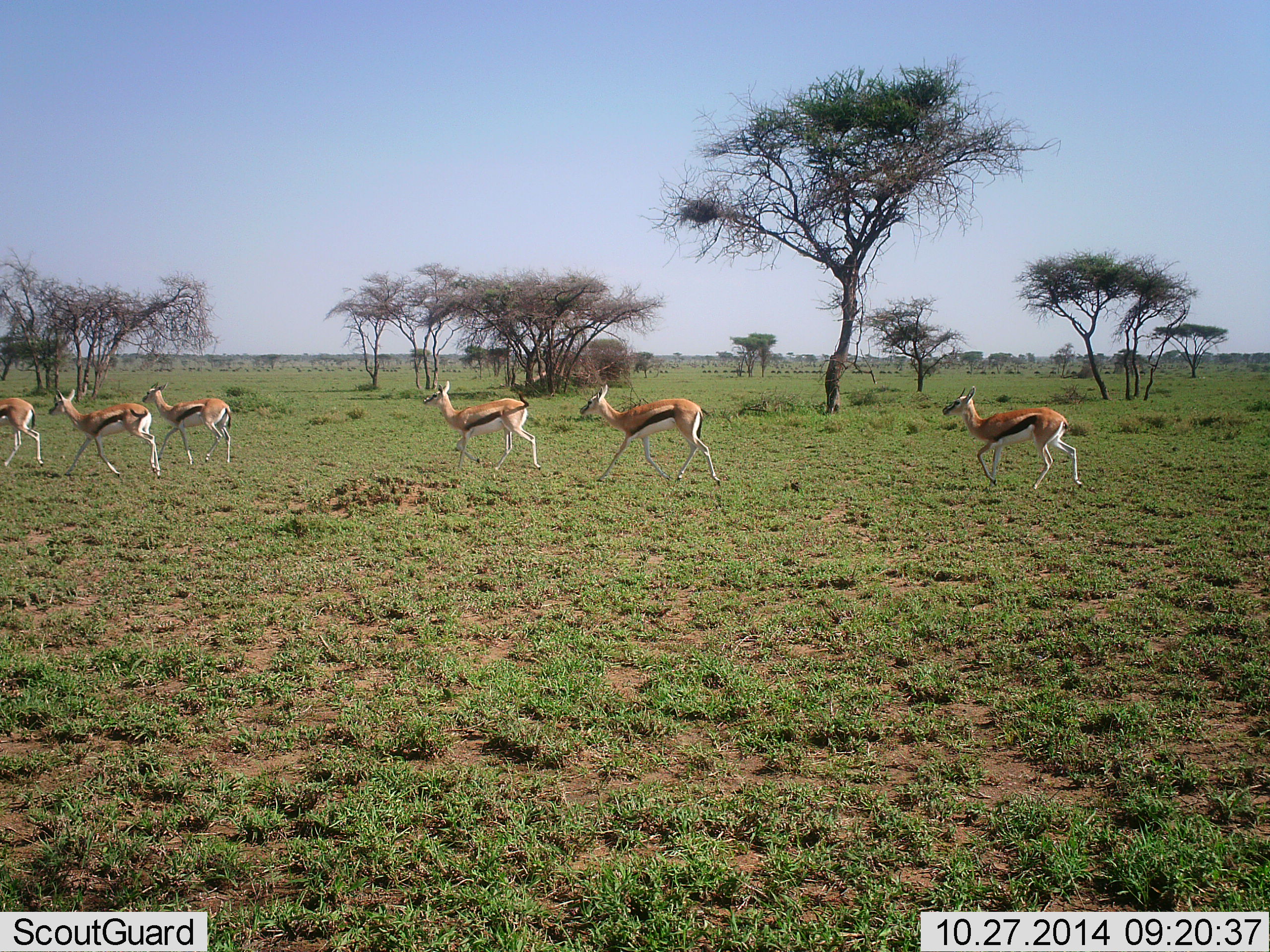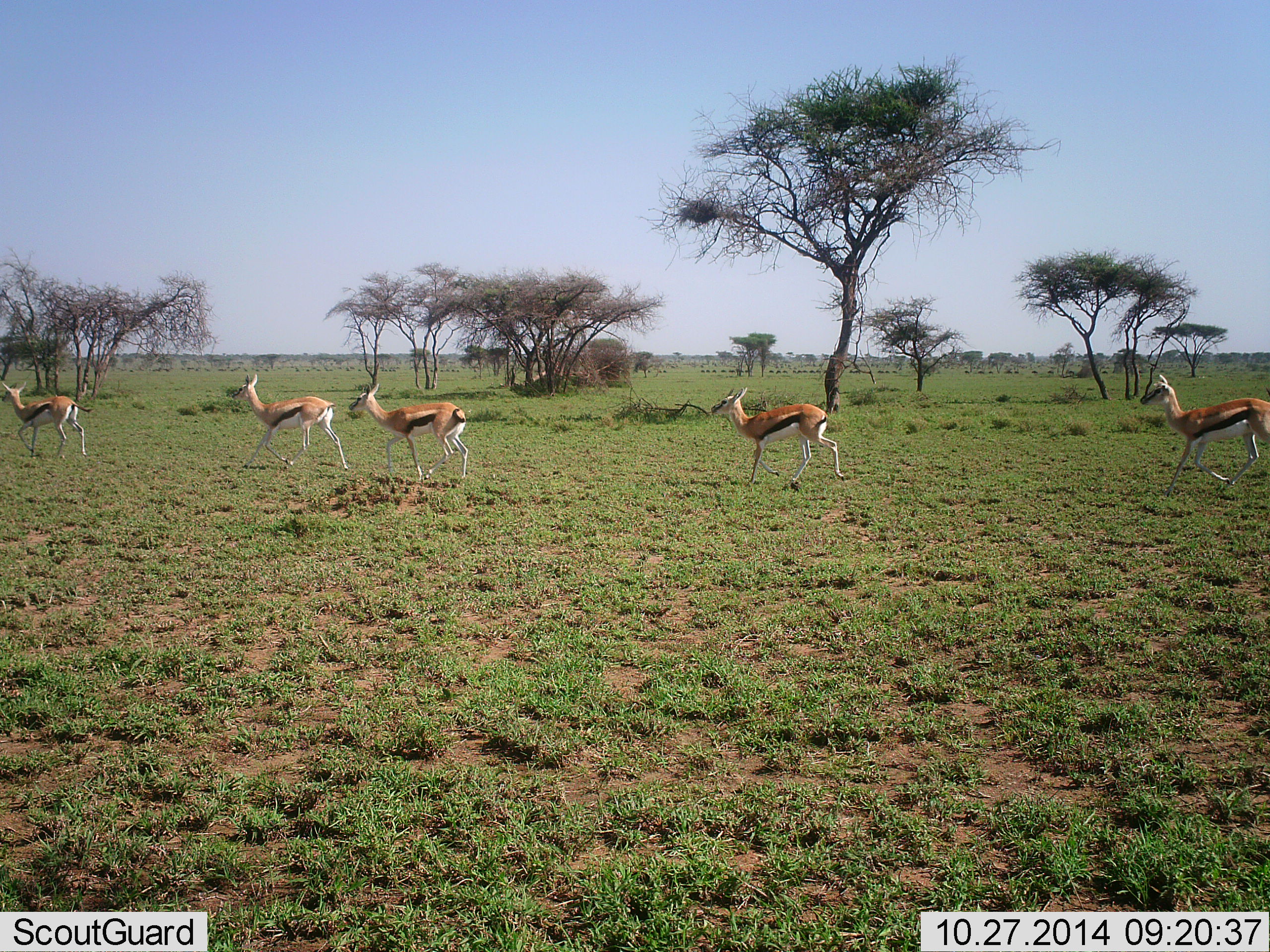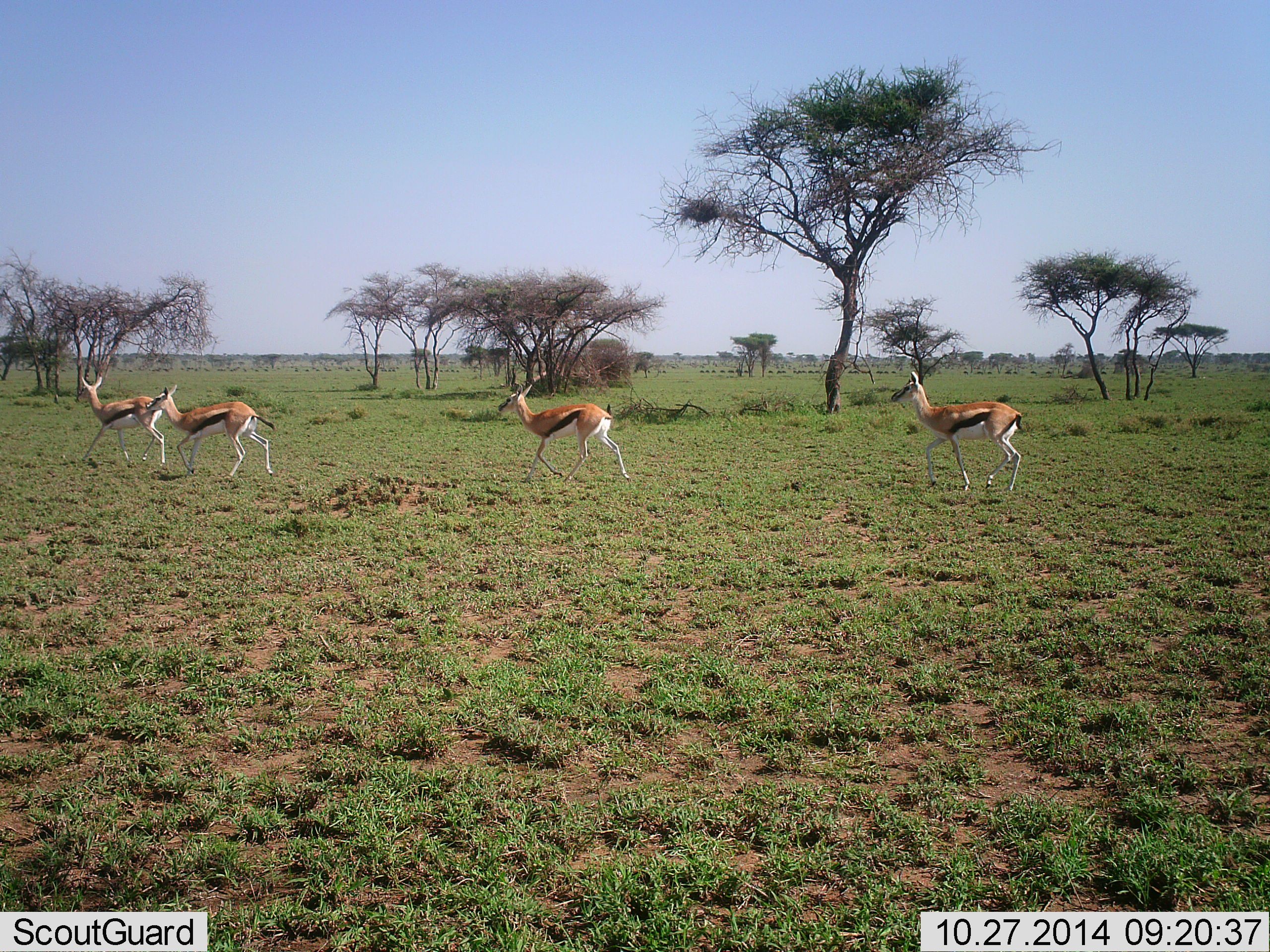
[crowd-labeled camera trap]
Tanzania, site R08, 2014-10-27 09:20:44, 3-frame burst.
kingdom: Animalia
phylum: Chordata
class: Mammalia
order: Artiodactyla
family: Bovidae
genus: Eudorcas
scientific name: Eudorcas thomsonii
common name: thomson's gazelle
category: gazellethomsons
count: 6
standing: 0%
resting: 0%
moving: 100%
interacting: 0%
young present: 0%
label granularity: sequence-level